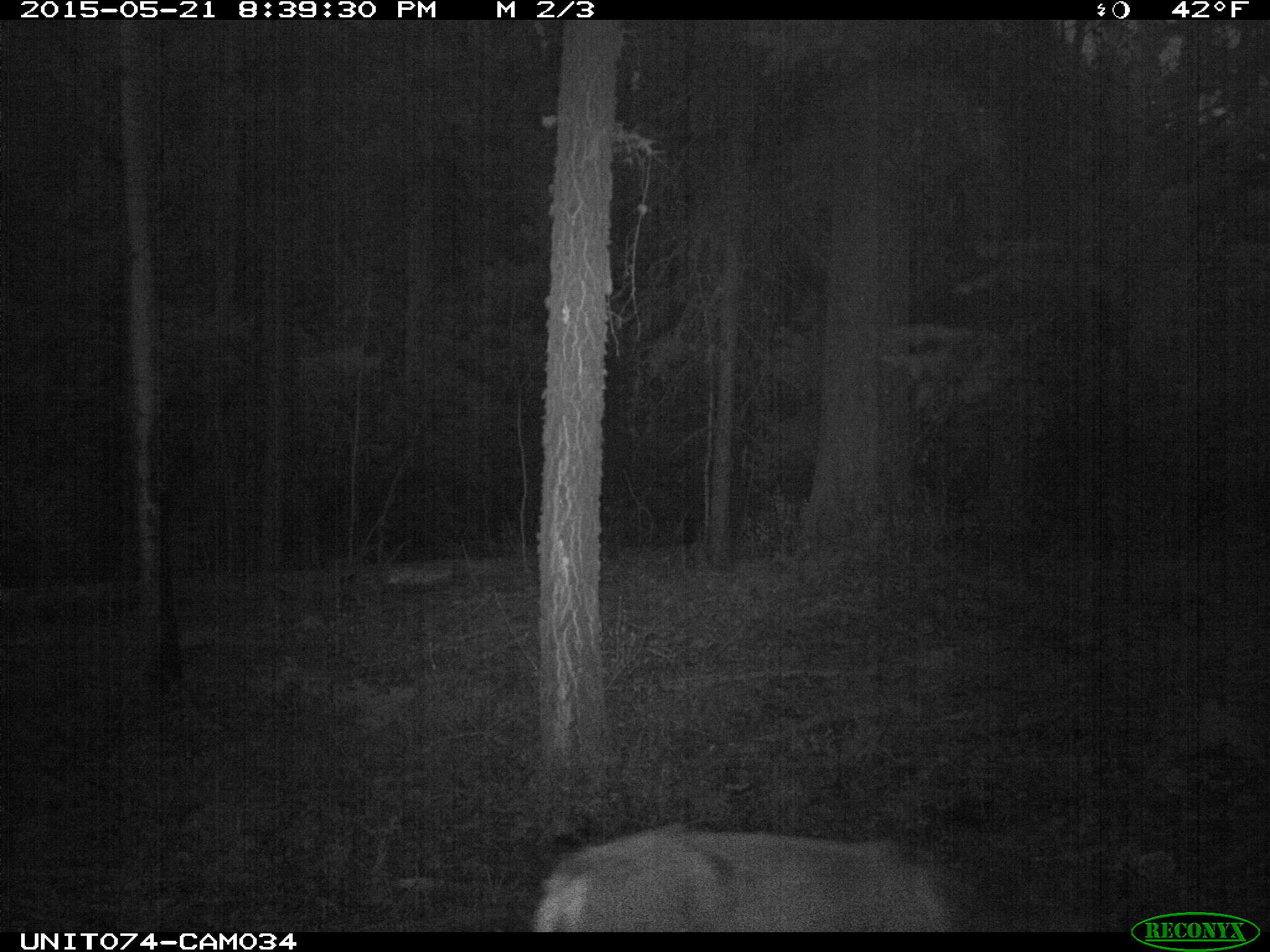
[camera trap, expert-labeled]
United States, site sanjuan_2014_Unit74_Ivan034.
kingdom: Animalia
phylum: Chordata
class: Mammalia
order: Artiodactyla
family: Cervidae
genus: Odocoileus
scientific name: Odocoileus hemionus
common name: mule deer